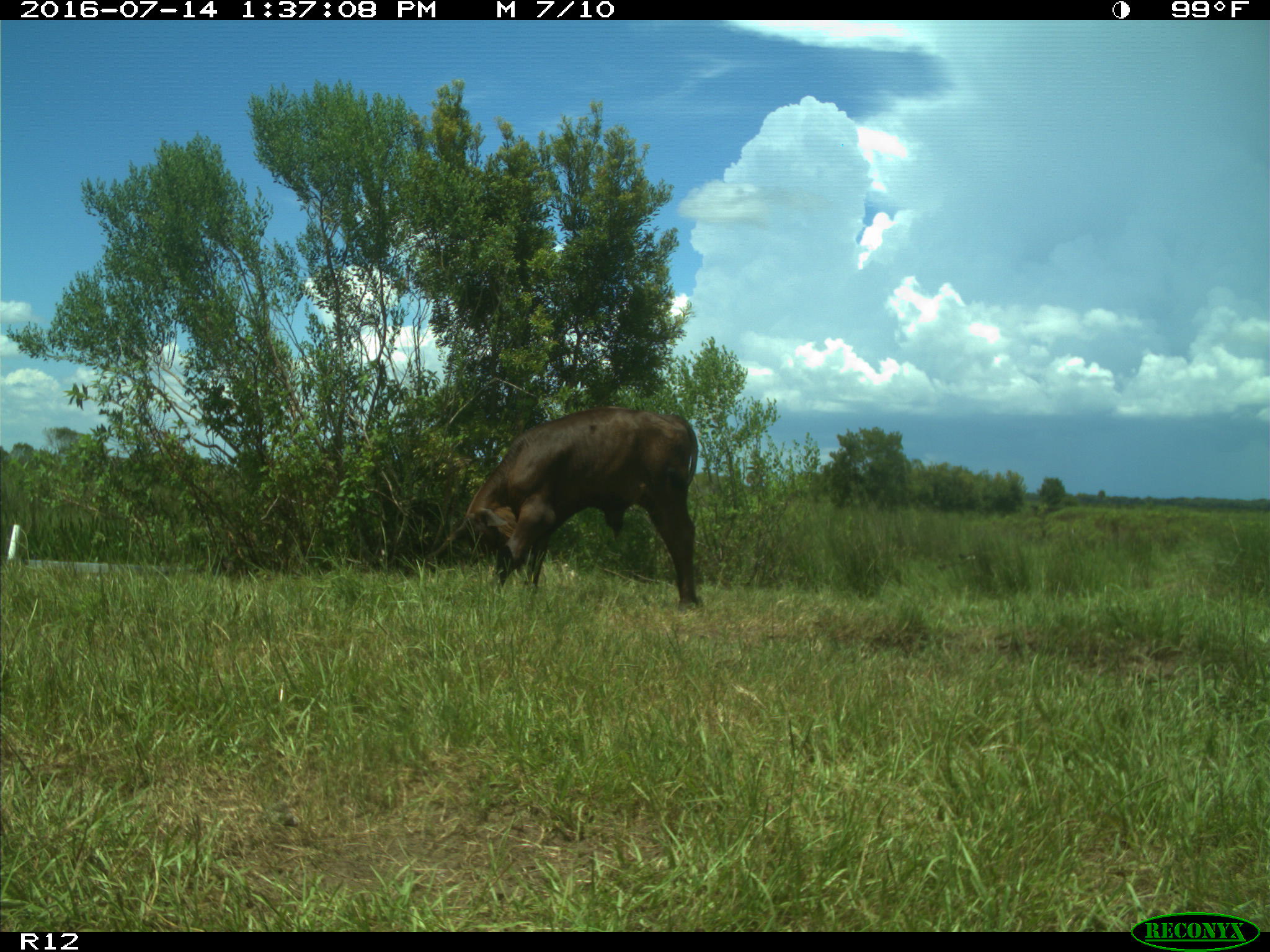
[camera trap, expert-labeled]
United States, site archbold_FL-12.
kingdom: Animalia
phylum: Chordata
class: Mammalia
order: Artiodactyla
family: Bovidae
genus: Bos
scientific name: Bos taurus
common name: domestic cow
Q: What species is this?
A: Bos taurus (domestic cow).